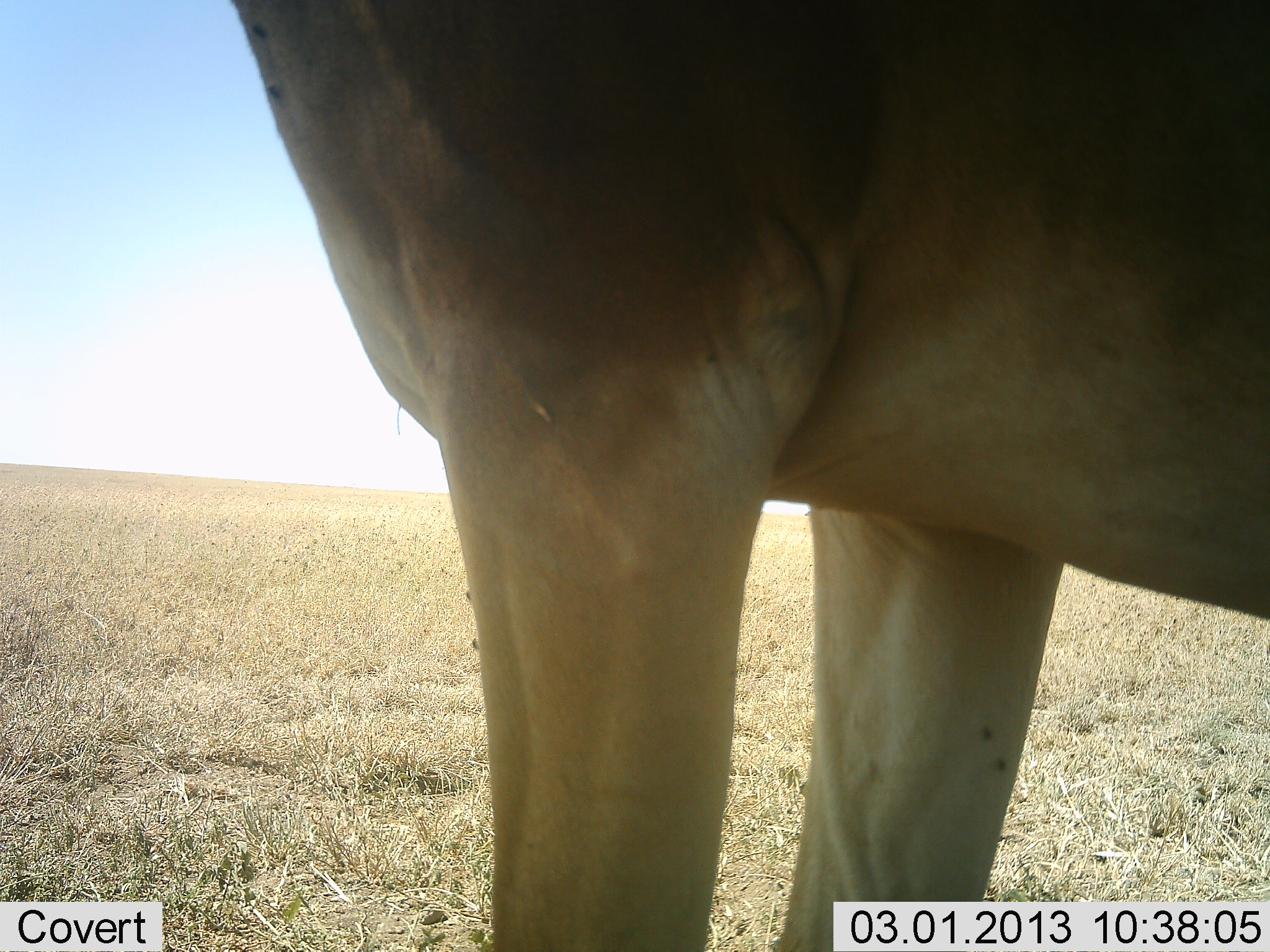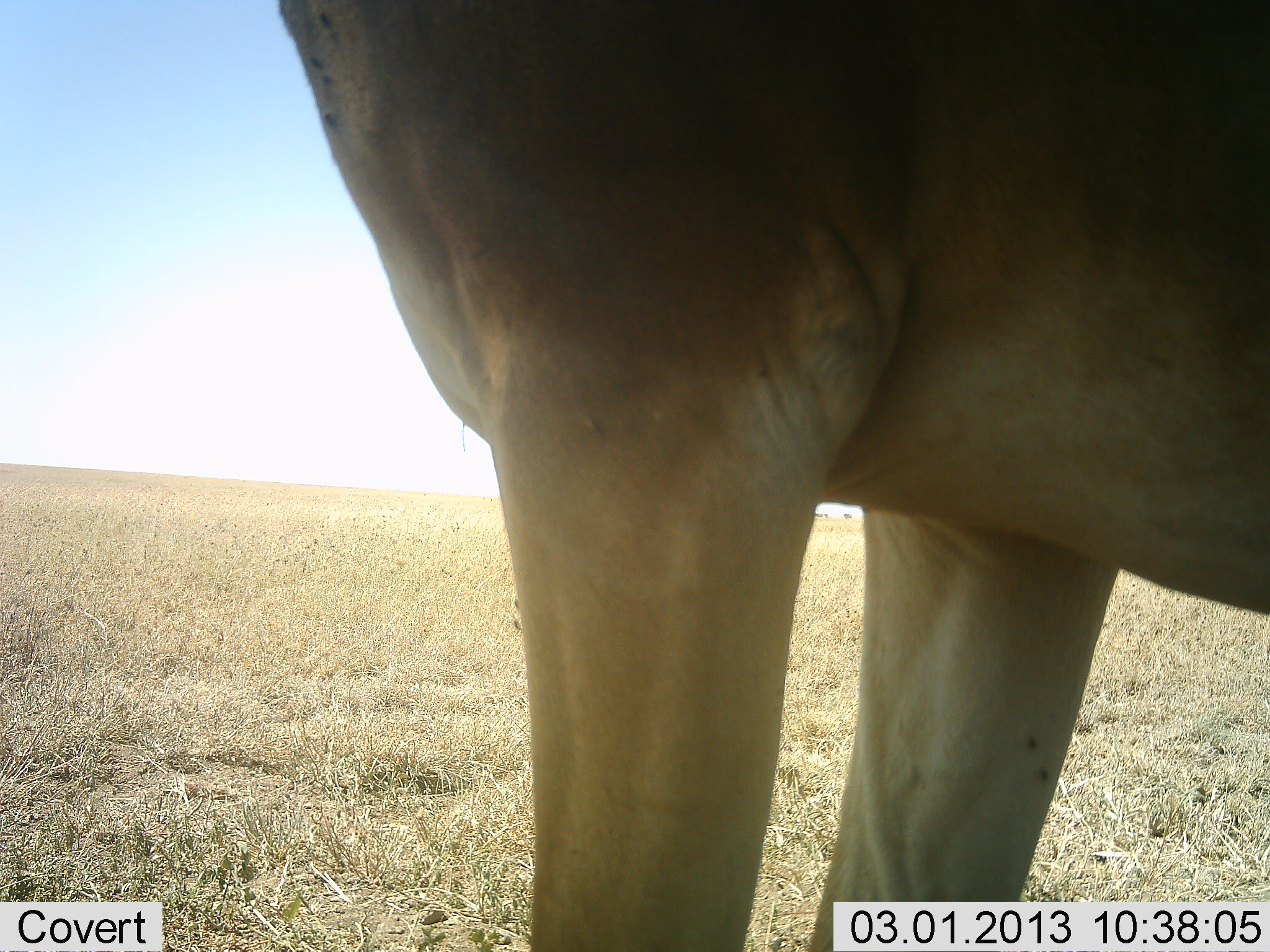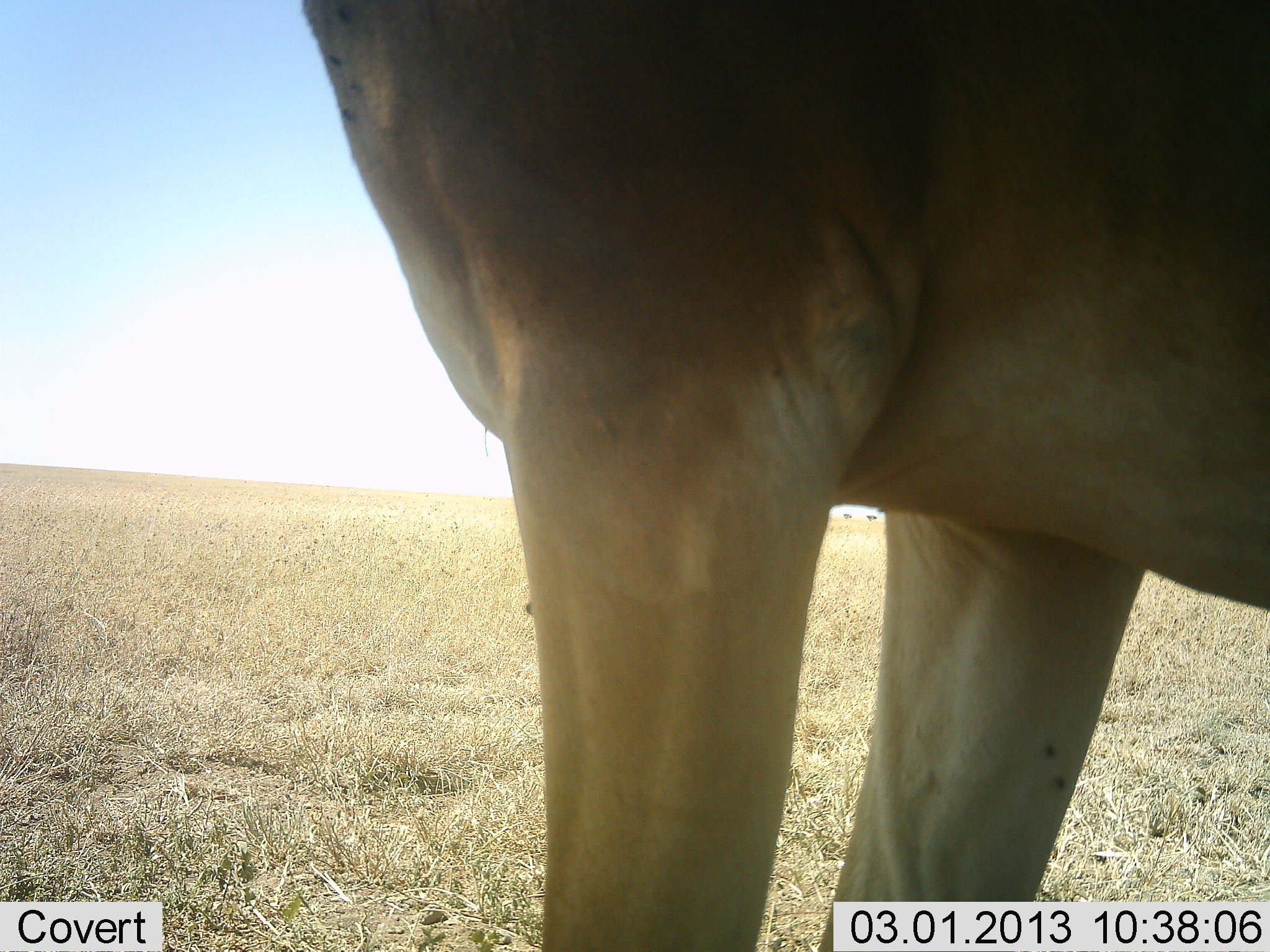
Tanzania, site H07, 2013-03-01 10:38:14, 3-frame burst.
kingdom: Animalia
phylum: Chordata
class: Mammalia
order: Artiodactyla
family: Bovidae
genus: Alcelaphus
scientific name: Alcelaphus buselaphus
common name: hartebeest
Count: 1.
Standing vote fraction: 100%.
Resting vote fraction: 0%.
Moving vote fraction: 0%.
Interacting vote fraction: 0%.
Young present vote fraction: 0%.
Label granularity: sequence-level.